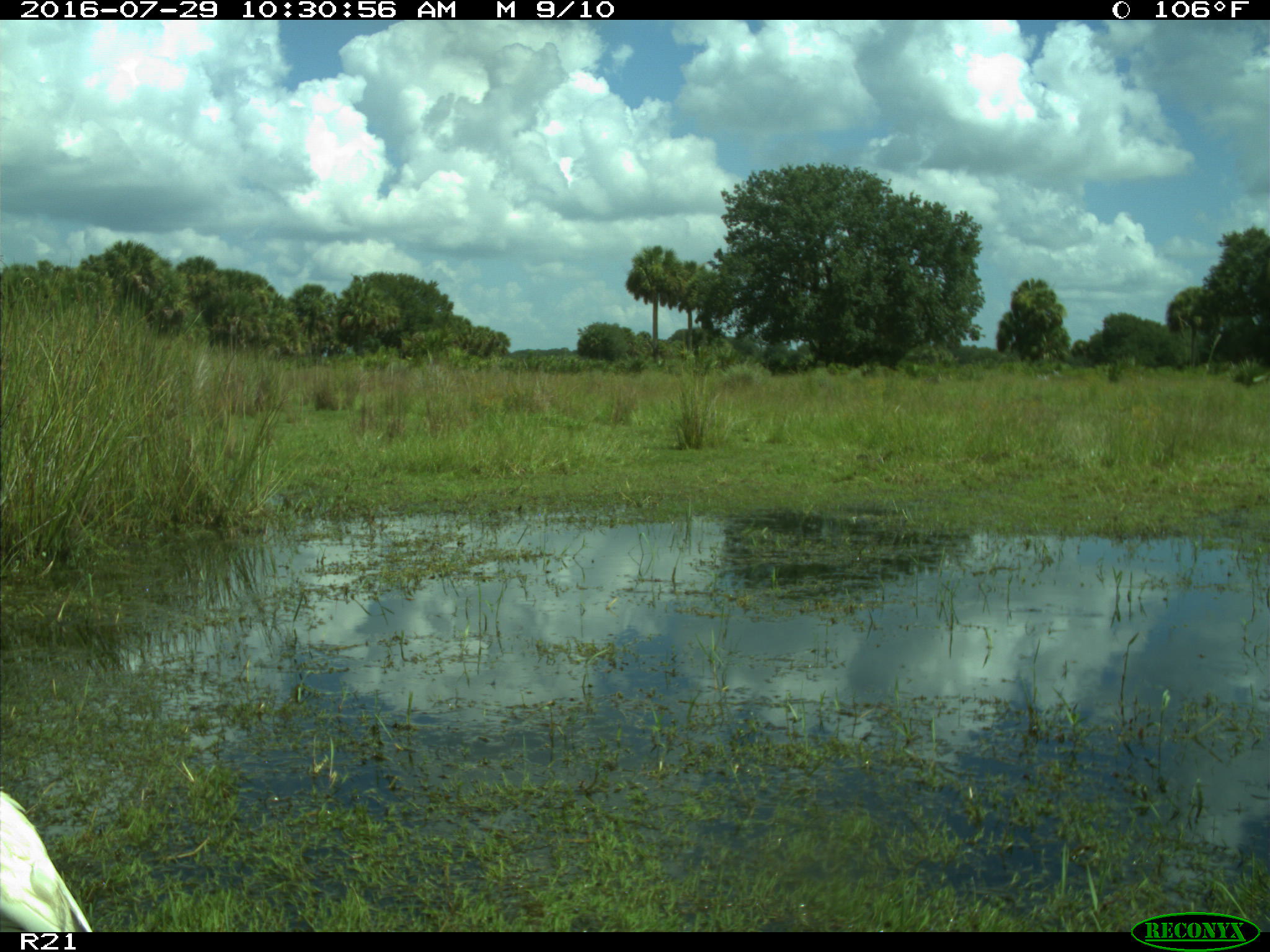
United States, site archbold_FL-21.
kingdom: Animalia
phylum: Chordata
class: Aves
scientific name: Aves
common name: birds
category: unidentified bird